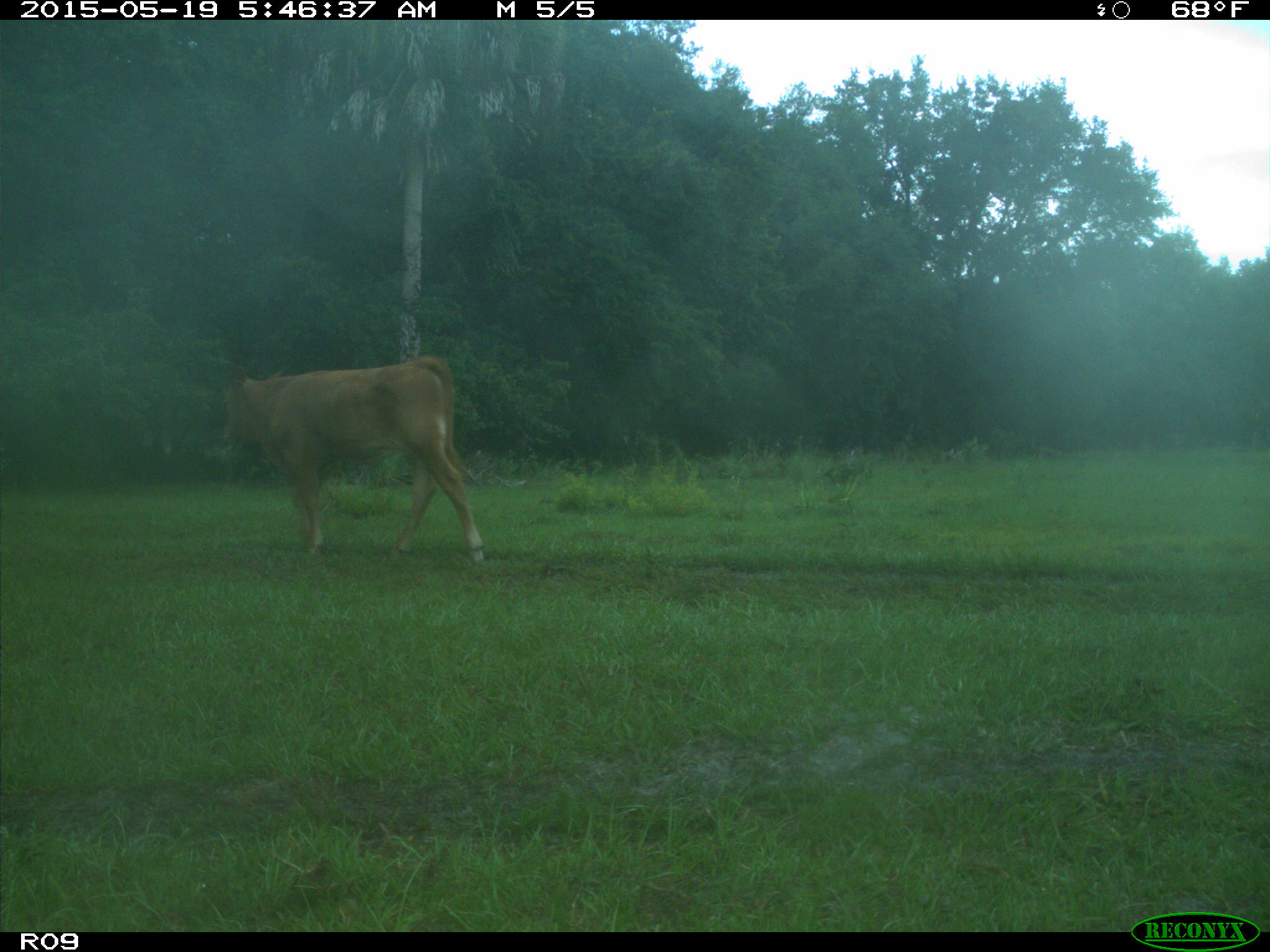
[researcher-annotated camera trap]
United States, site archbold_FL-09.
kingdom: Animalia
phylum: Chordata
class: Mammalia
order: Artiodactyla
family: Bovidae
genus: Bos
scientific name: Bos taurus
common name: domestic cow